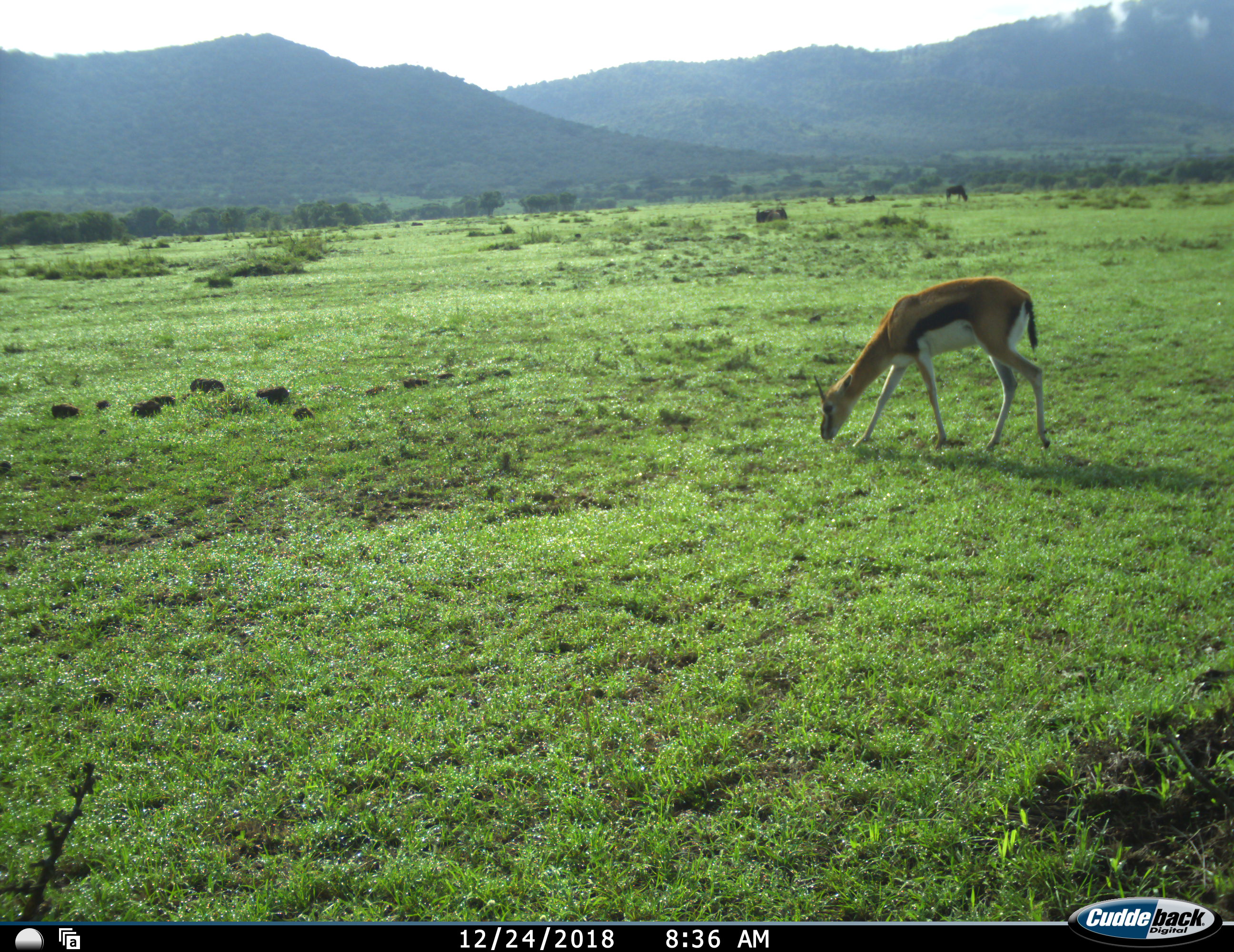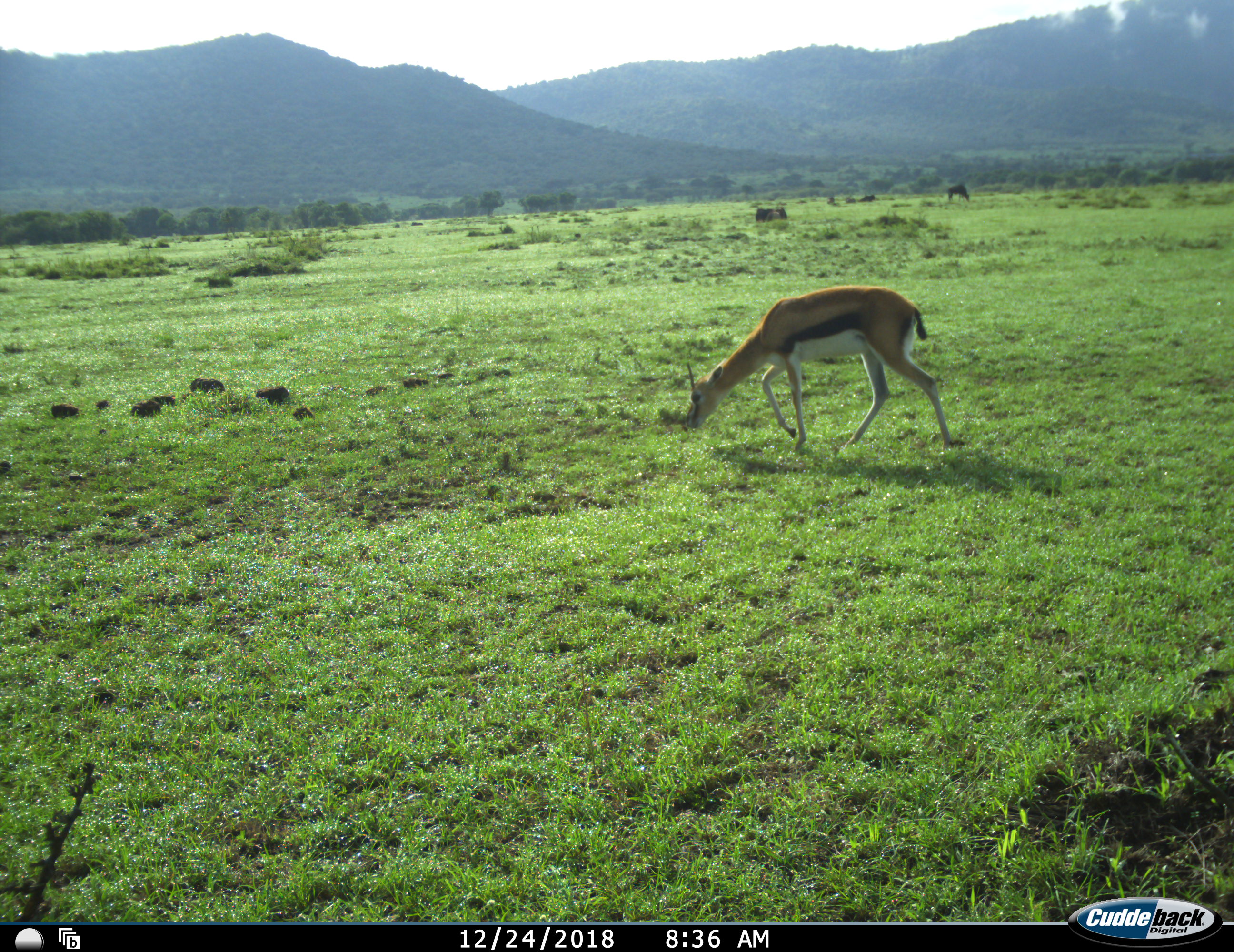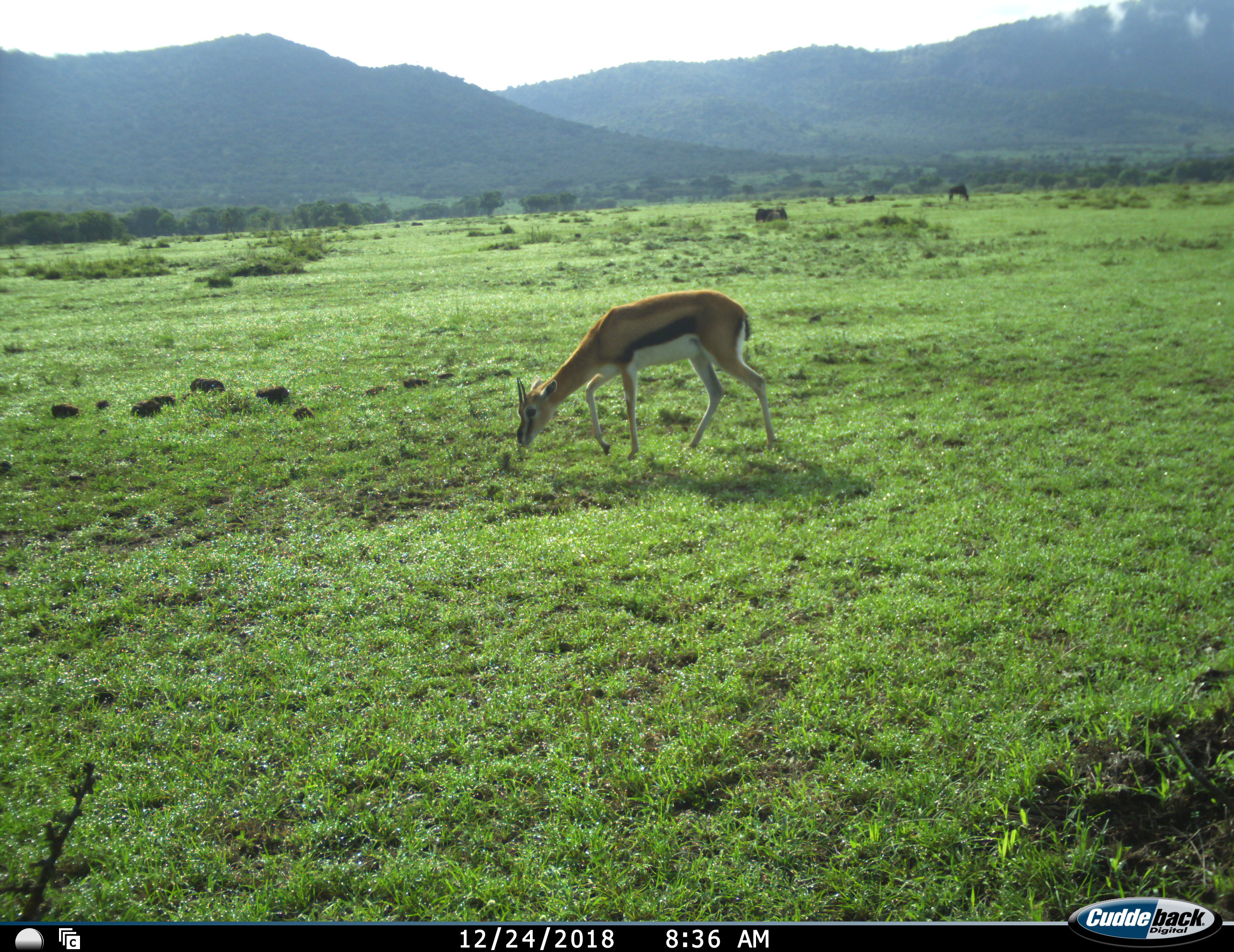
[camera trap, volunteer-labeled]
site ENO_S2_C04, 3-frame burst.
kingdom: Animalia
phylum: Chordata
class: Mammalia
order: Artiodactyla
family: Bovidae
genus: Eudorcas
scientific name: Eudorcas thomsonii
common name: thomson's gazelle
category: gazellethomsons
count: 1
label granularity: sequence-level